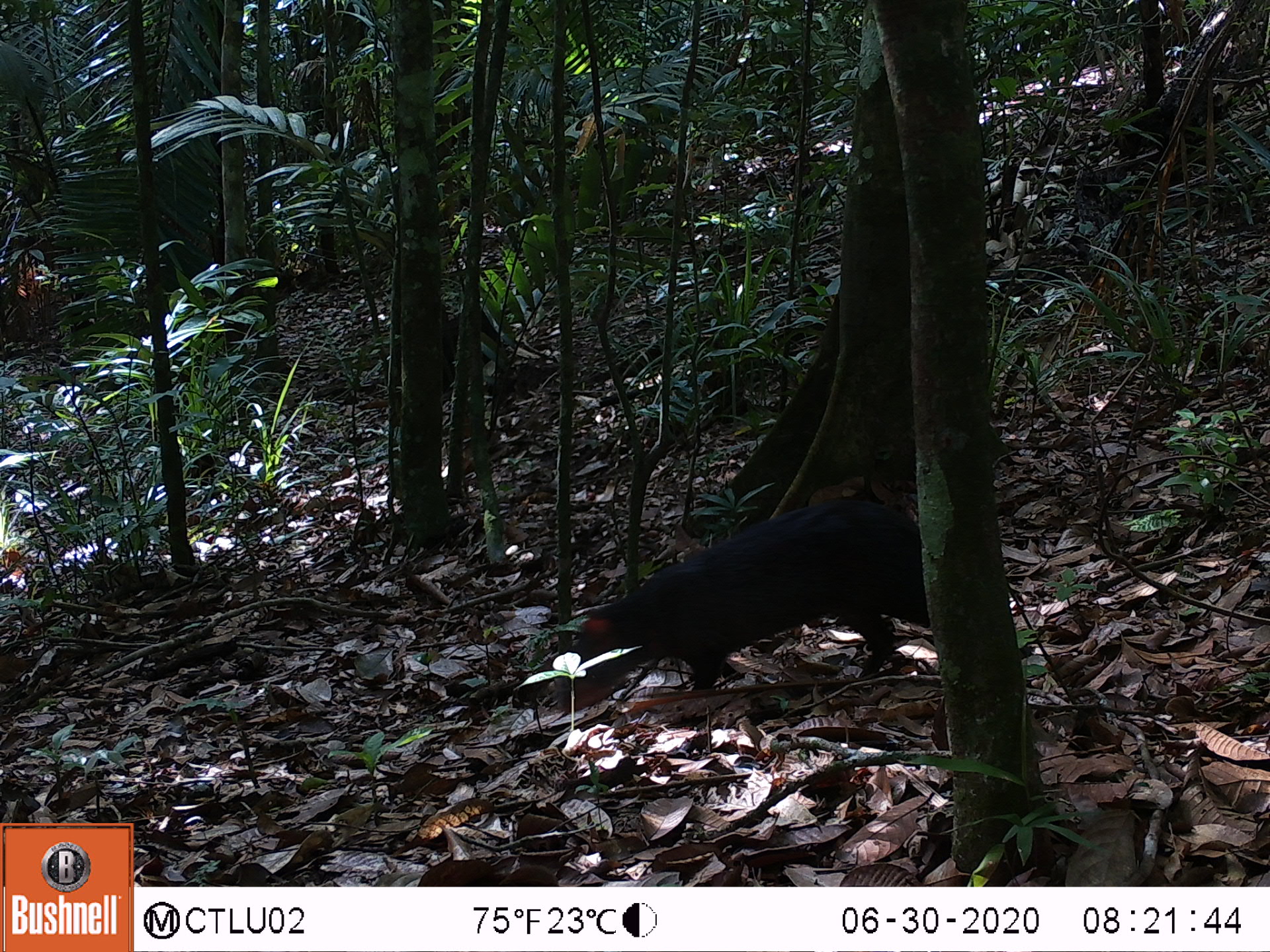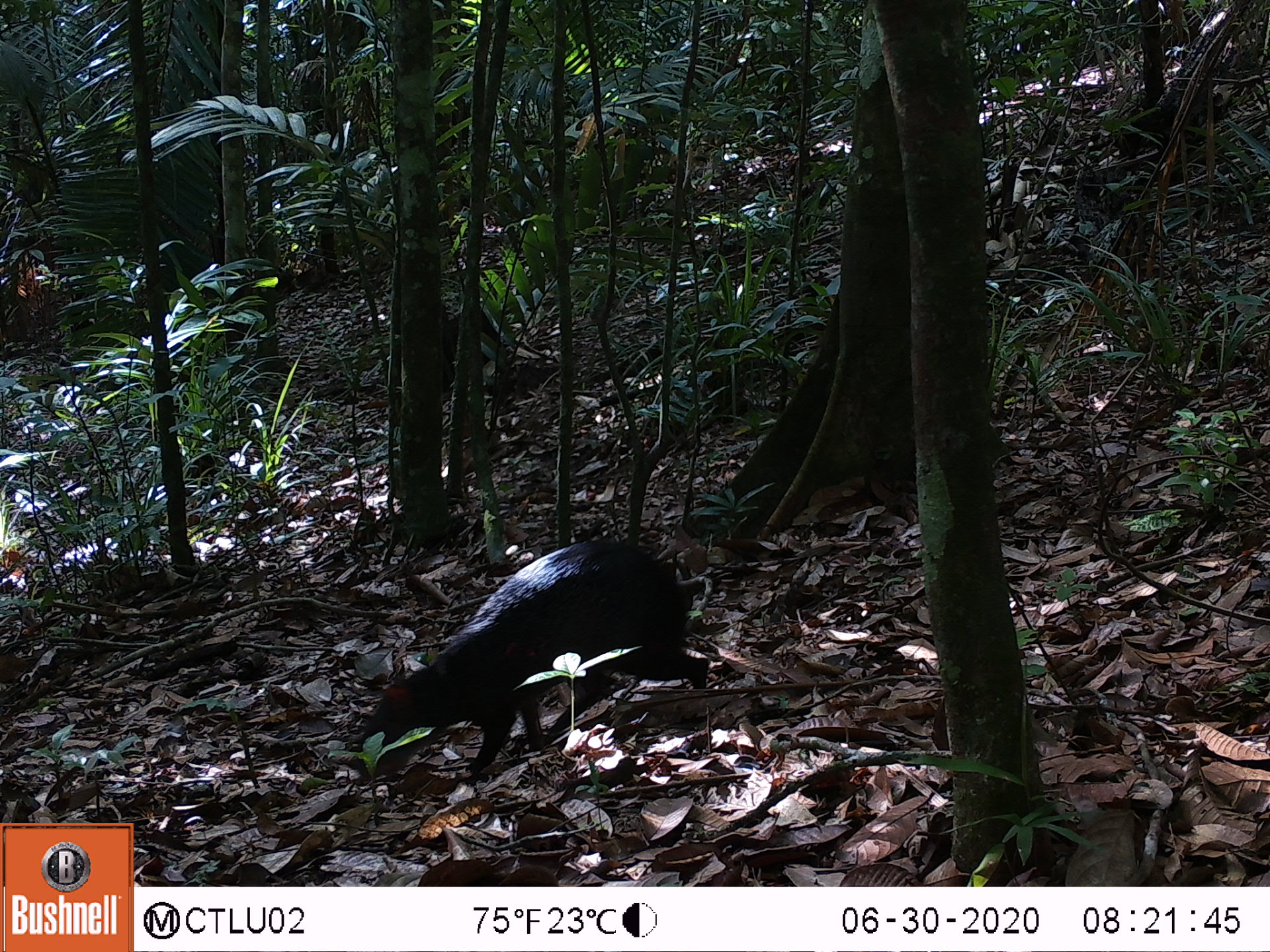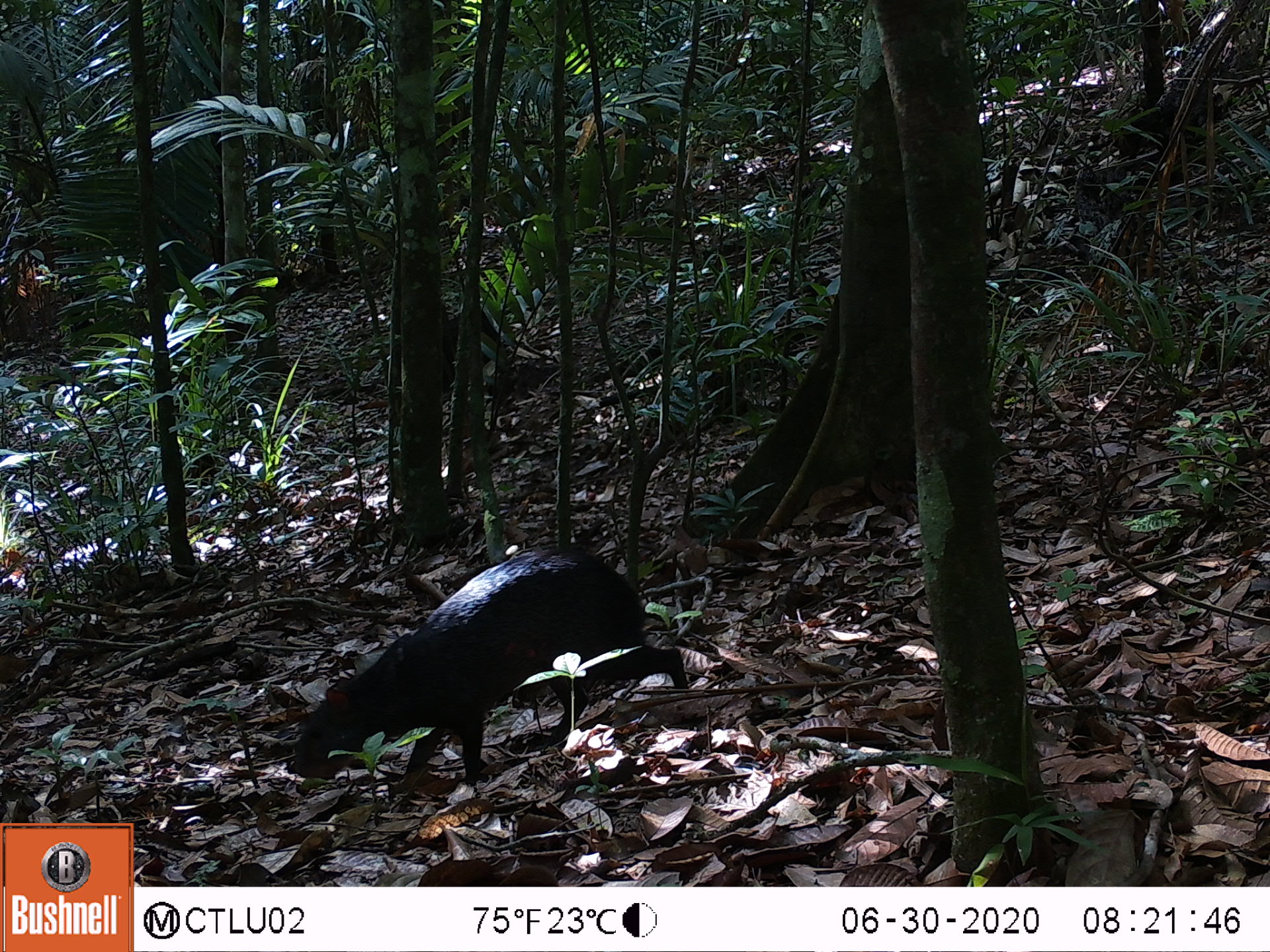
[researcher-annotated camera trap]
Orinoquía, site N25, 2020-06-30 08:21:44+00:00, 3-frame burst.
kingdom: Animalia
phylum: Chordata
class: Mammalia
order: Rodentia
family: Dasyproctidae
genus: Dasyprocta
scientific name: Dasyprocta fuliginosa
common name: black agouti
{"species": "black agouti (Dasyprocta fuliginosa)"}